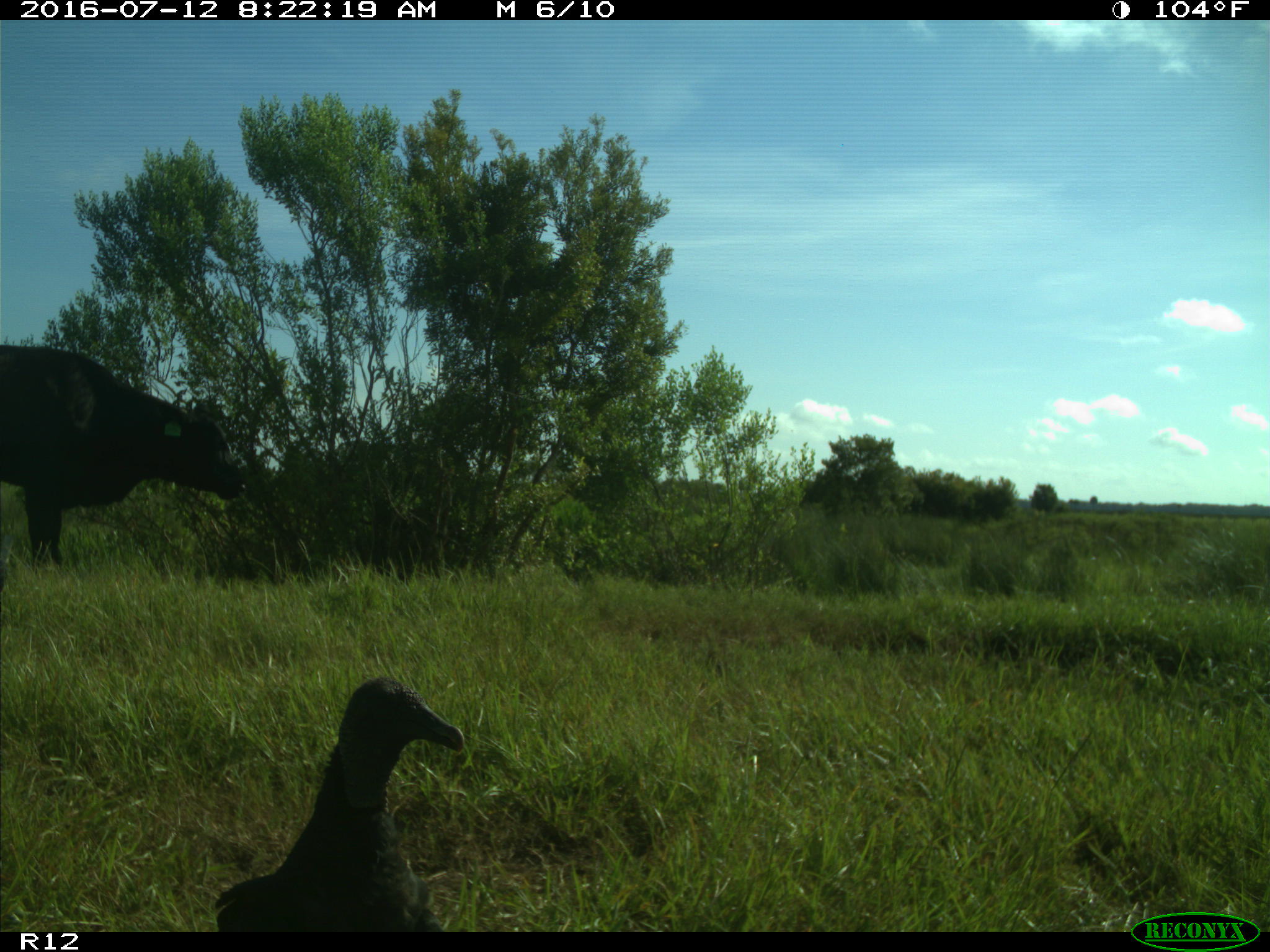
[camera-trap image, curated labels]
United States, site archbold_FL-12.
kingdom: Animalia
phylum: Chordata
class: Mammalia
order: Artiodactyla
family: Bovidae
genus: Bos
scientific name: Bos taurus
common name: domestic cow